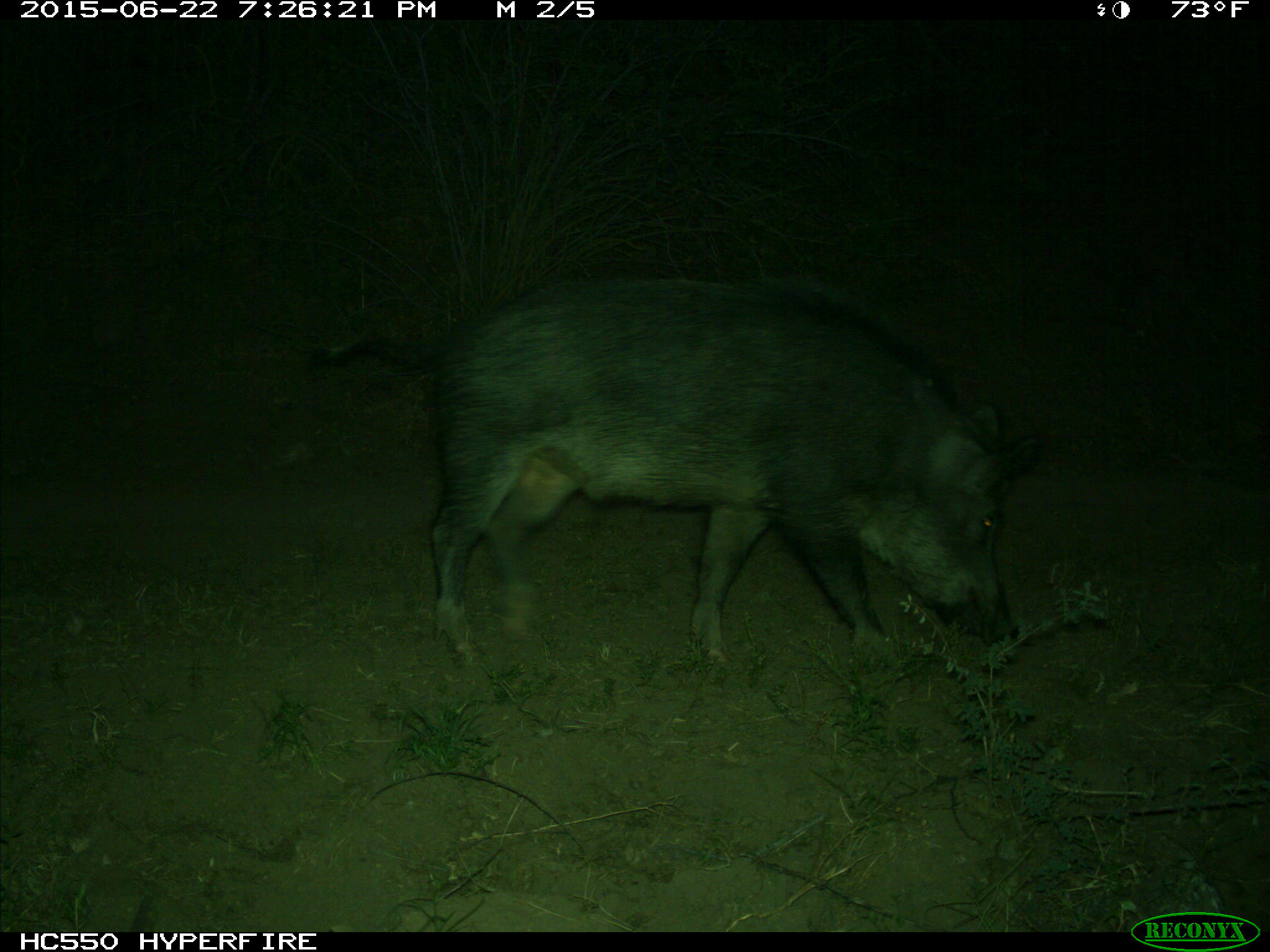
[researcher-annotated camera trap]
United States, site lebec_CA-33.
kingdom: Animalia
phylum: Chordata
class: Mammalia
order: Artiodactyla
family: Suidae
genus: Sus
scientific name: Sus scrofa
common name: wild boar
Sus scrofa (wild boar).